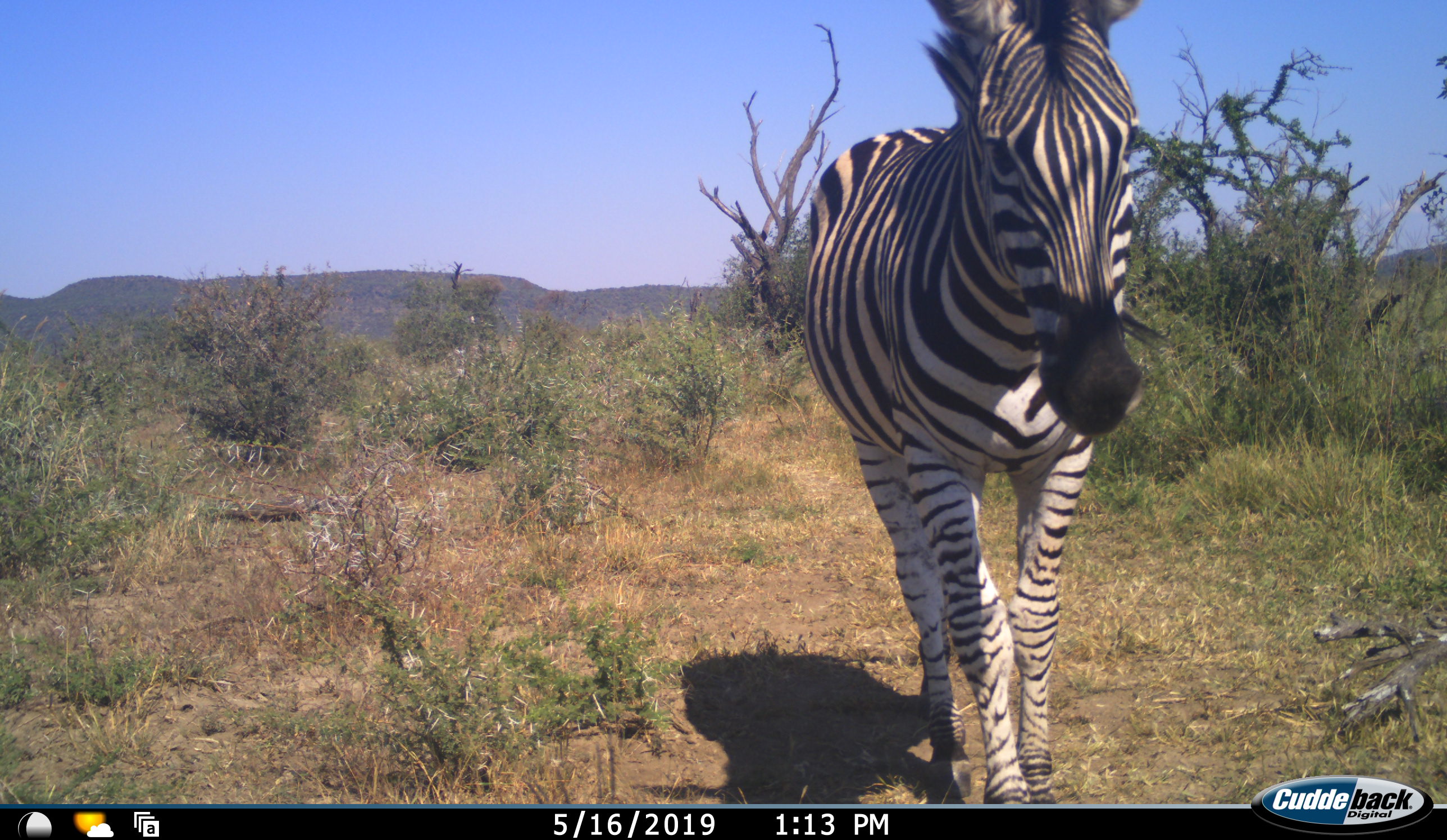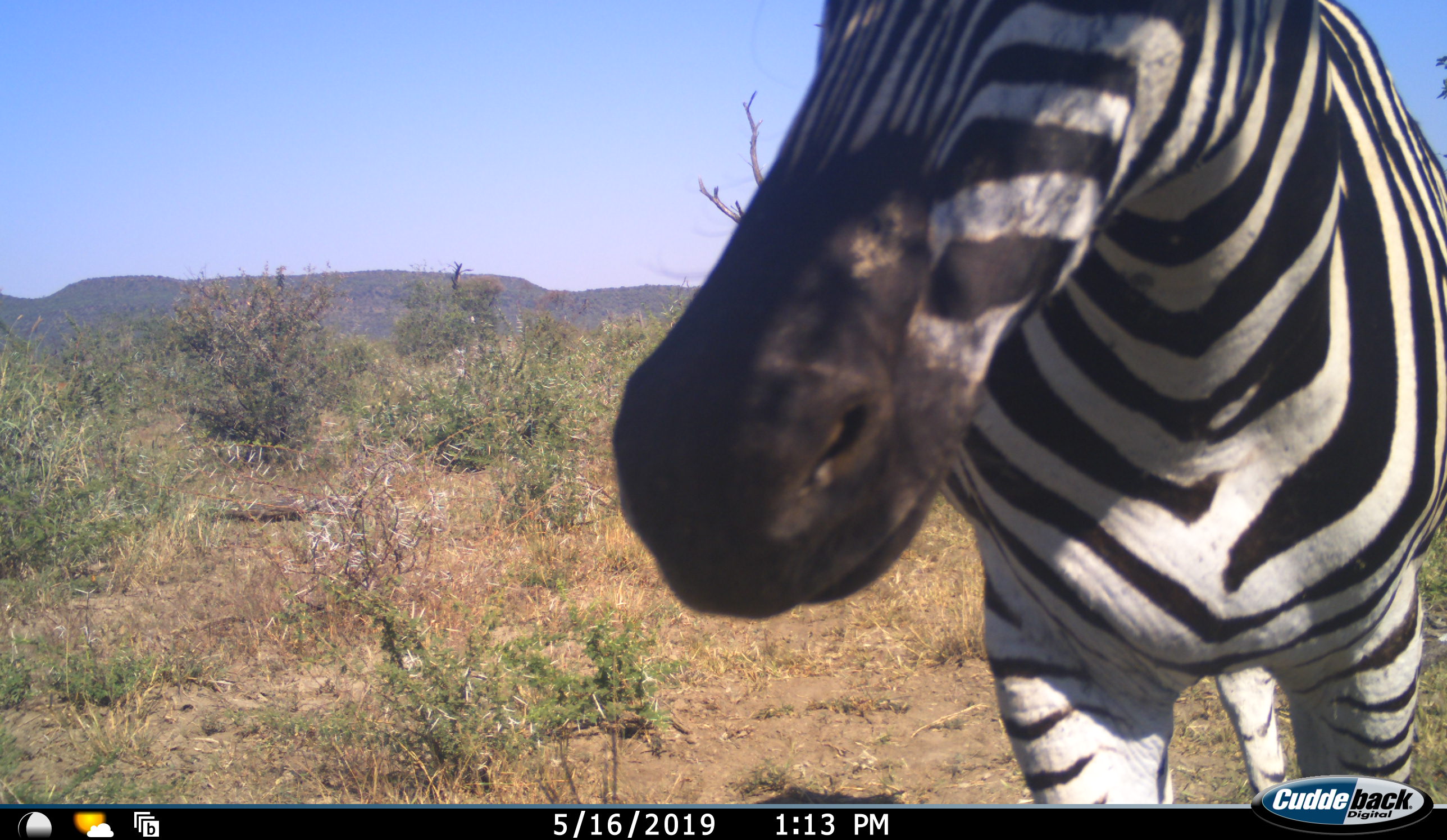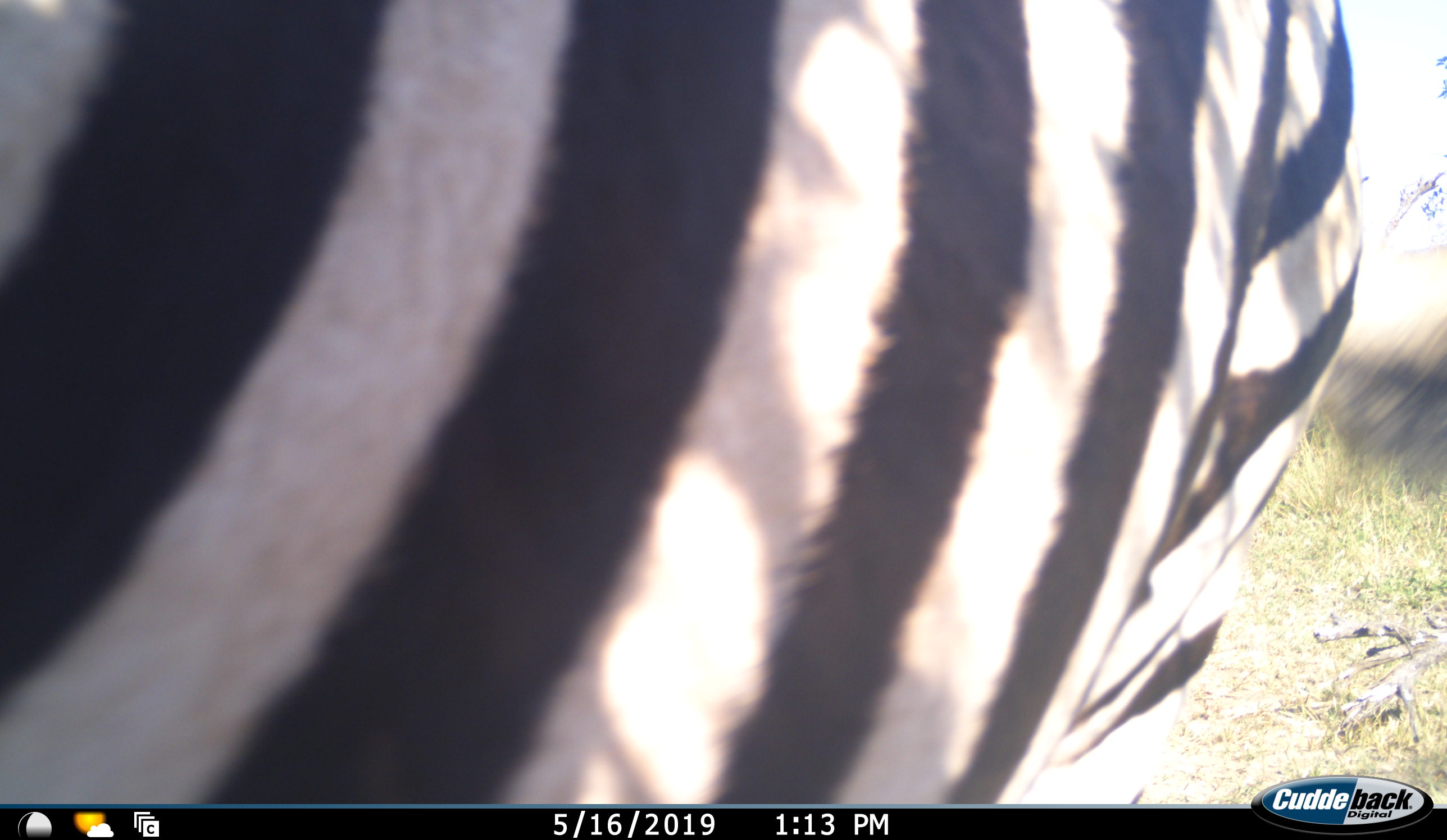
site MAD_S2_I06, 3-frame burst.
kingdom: Animalia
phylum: Chordata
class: Mammalia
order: Perissodactyla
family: Equidae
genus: Equus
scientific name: Equus quagga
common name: plains zebra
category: zebraplains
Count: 1.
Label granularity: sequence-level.